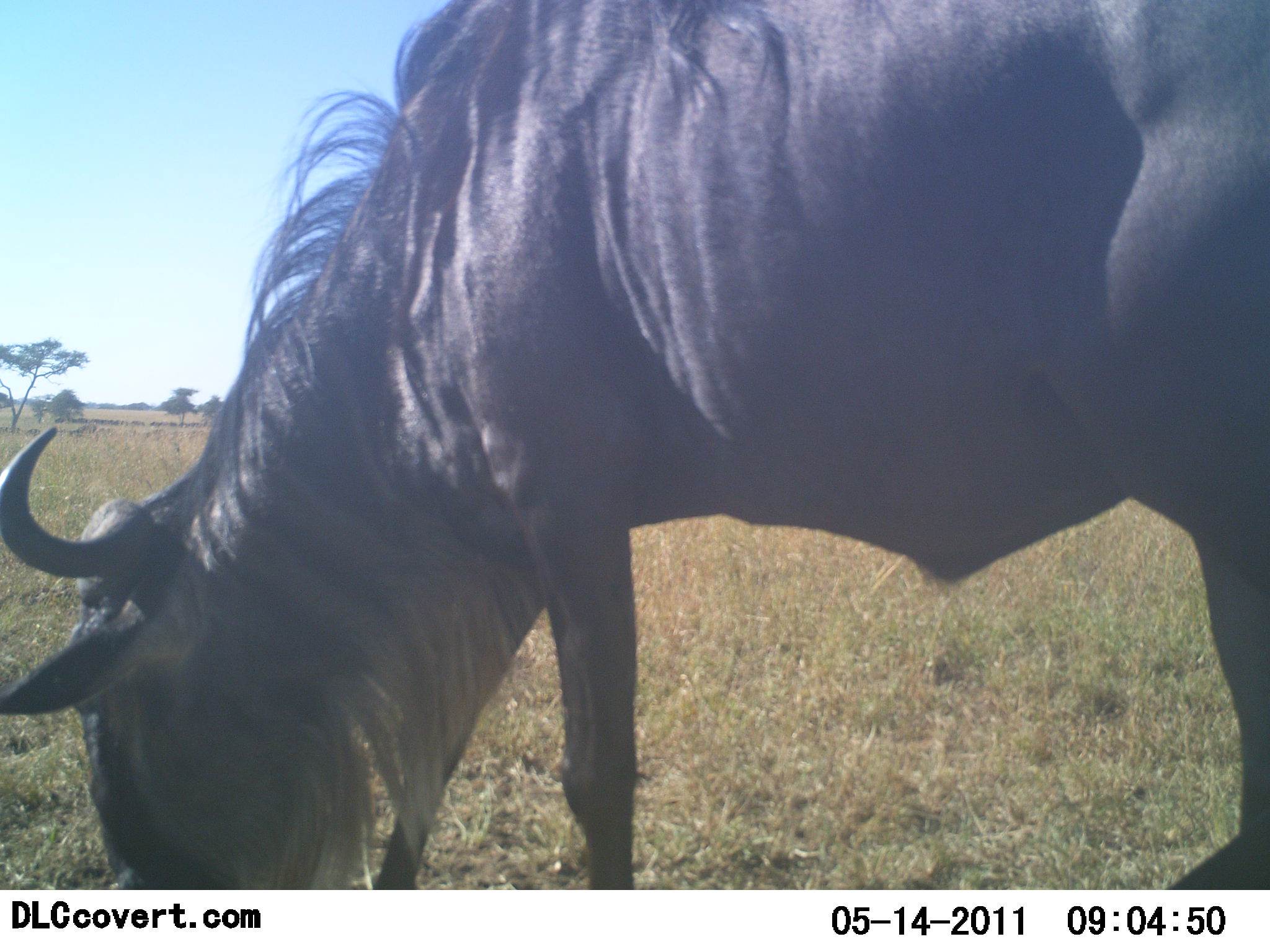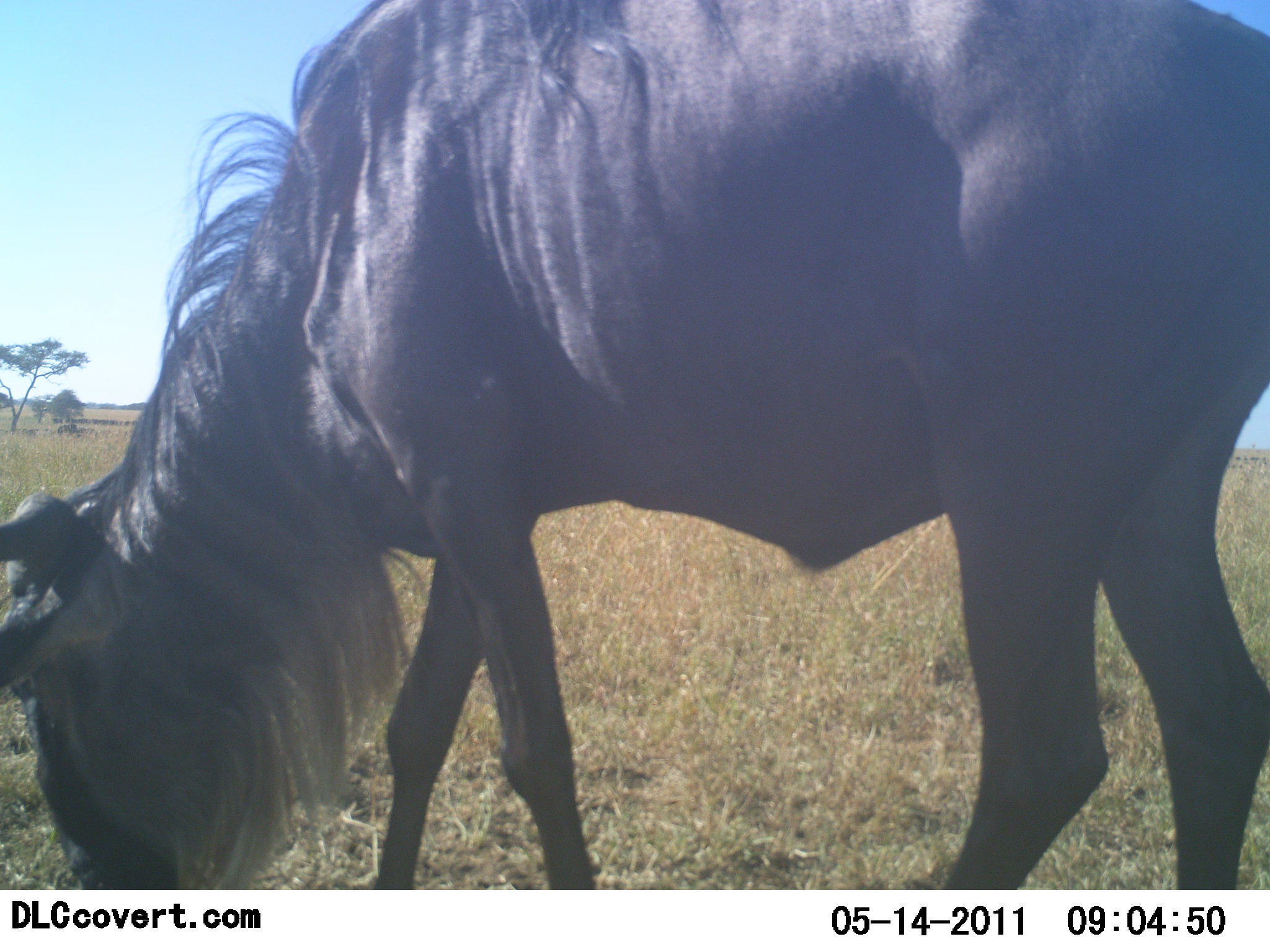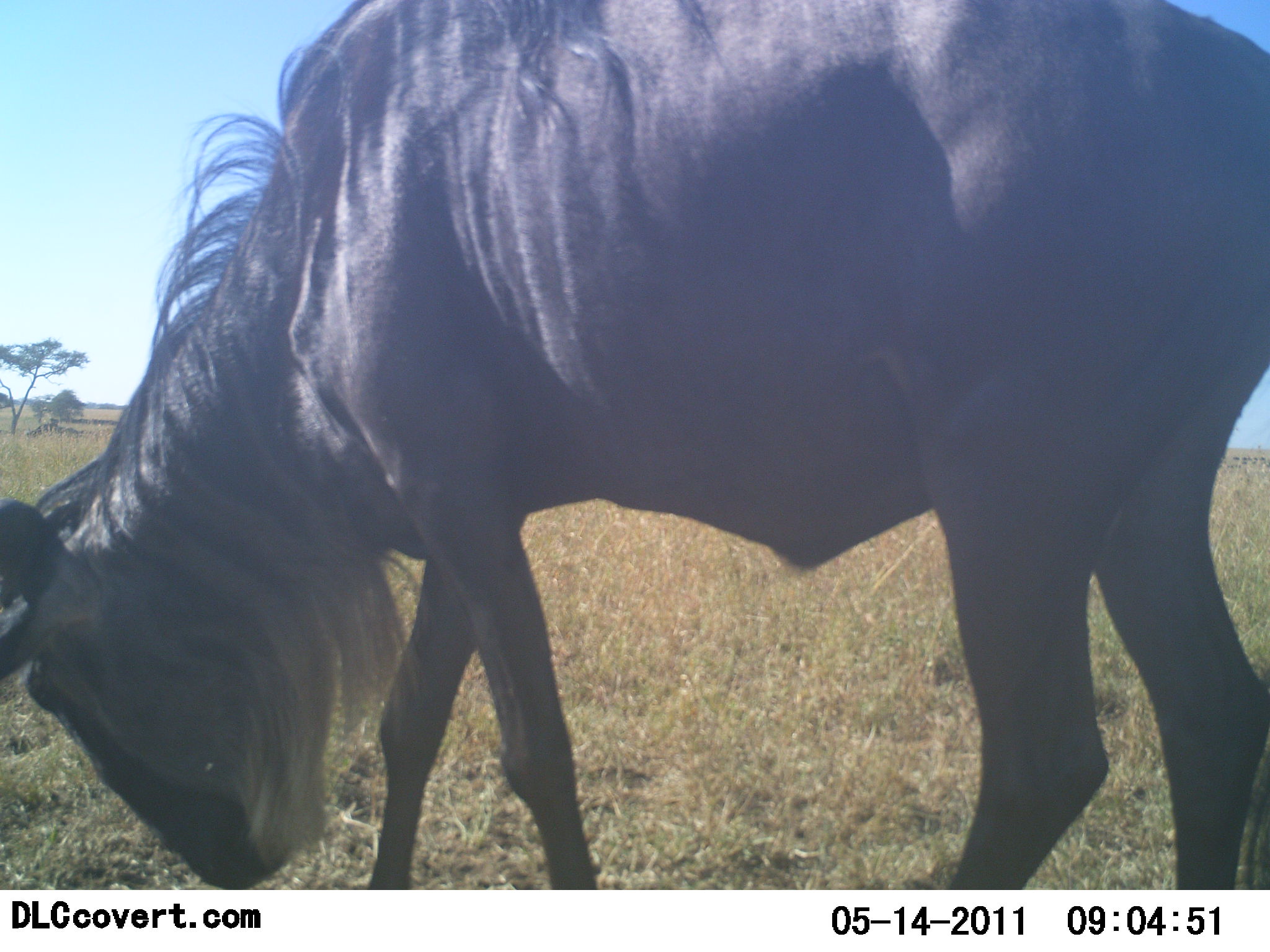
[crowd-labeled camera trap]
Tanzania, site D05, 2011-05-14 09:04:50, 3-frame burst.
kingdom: Animalia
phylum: Chordata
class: Mammalia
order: Artiodactyla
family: Bovidae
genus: Connochaetes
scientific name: Connochaetes taurinus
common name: blue wildebeest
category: wildebeest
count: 1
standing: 30%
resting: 0%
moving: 10%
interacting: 0%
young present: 0%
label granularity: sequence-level